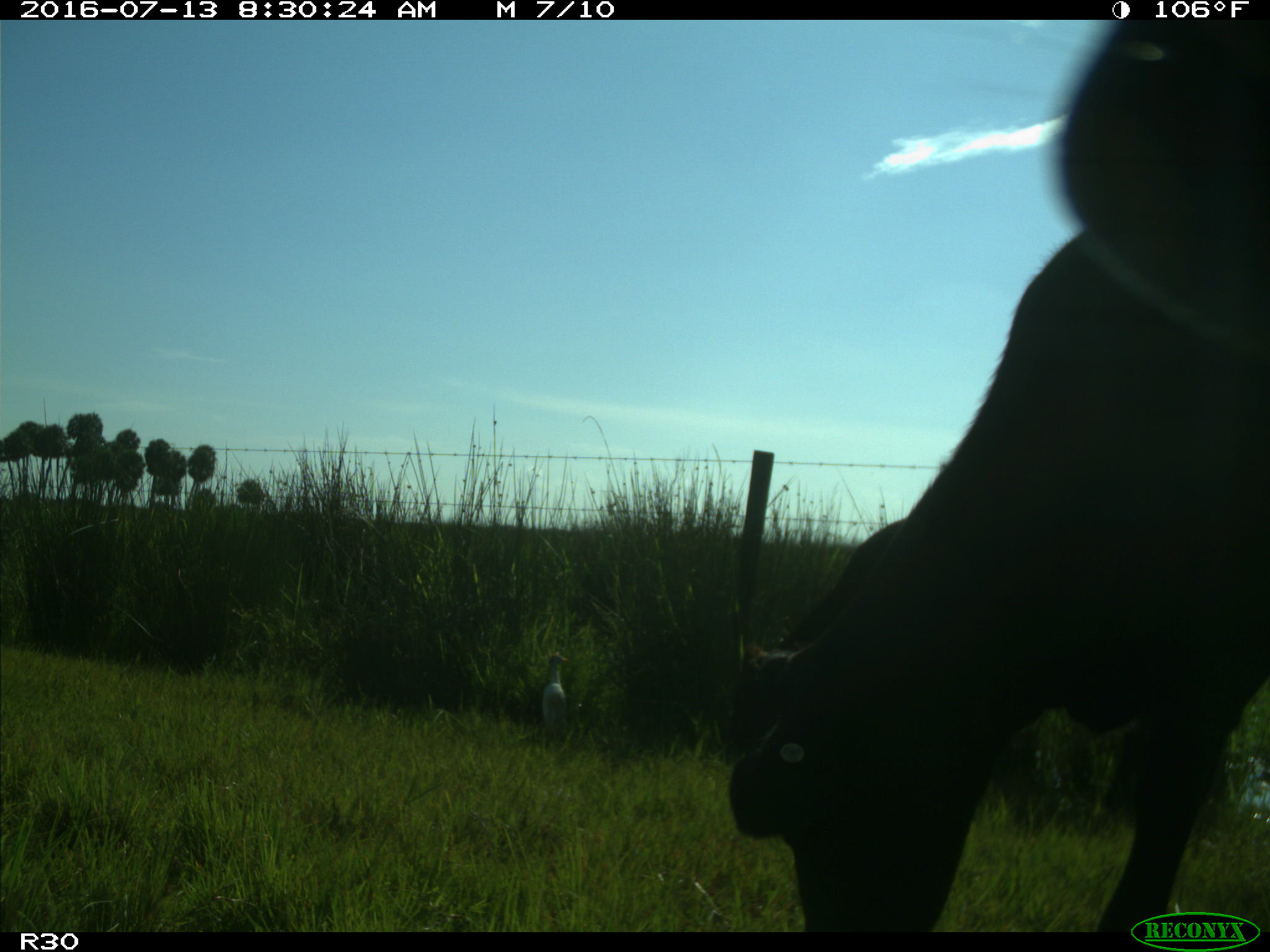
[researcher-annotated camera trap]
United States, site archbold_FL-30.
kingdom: Animalia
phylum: Chordata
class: Mammalia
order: Artiodactyla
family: Bovidae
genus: Bos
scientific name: Bos taurus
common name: domestic cow